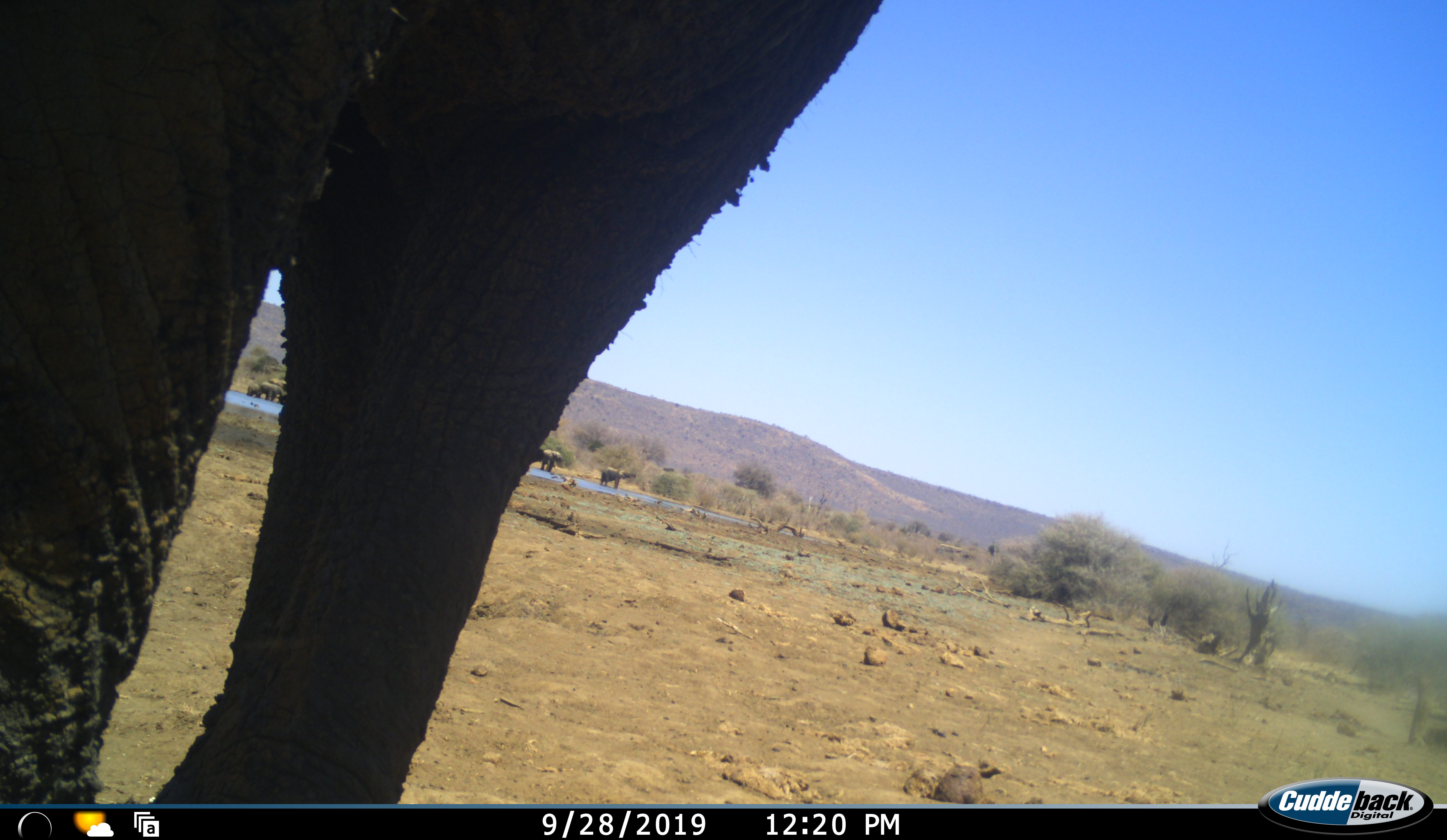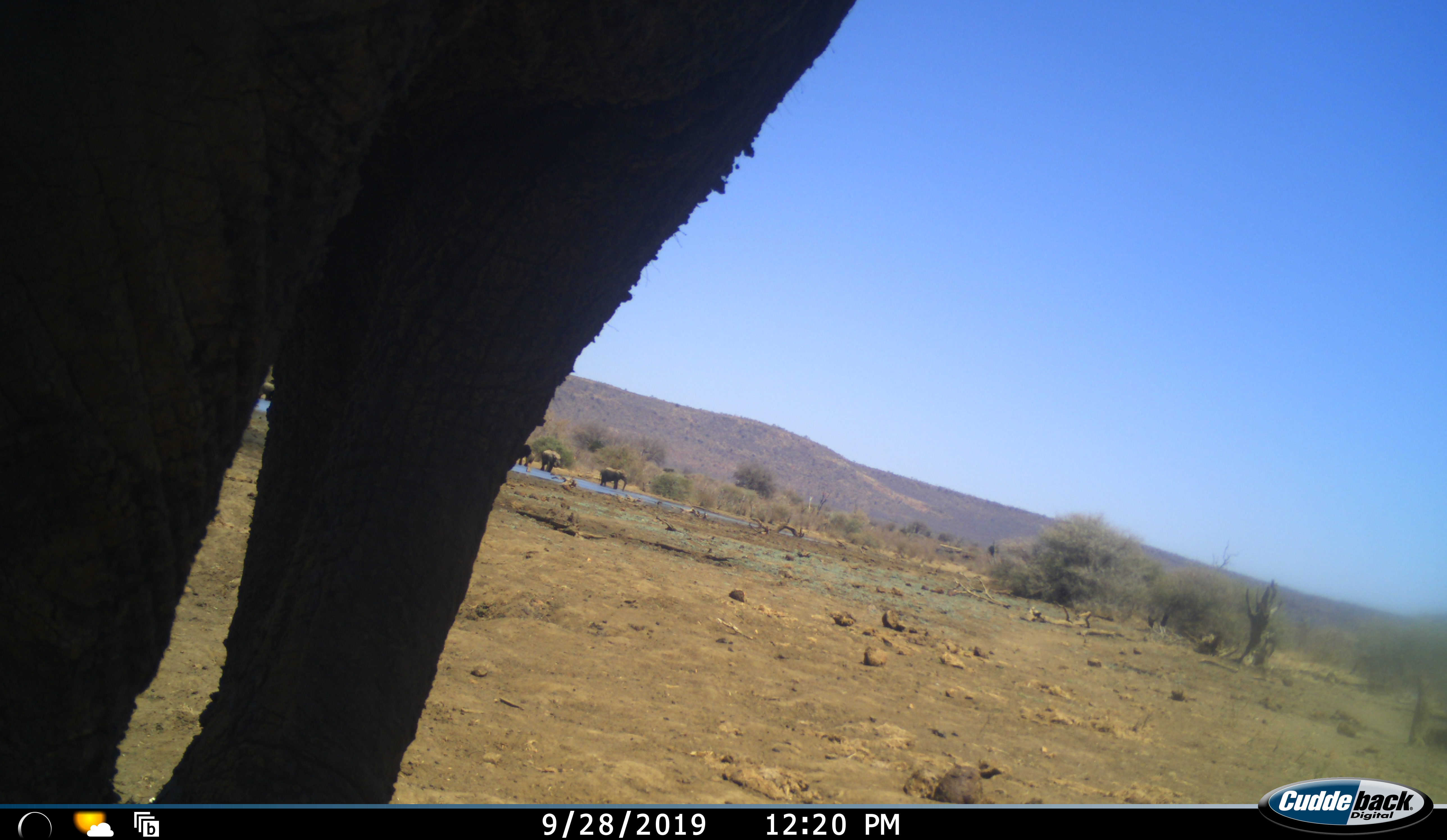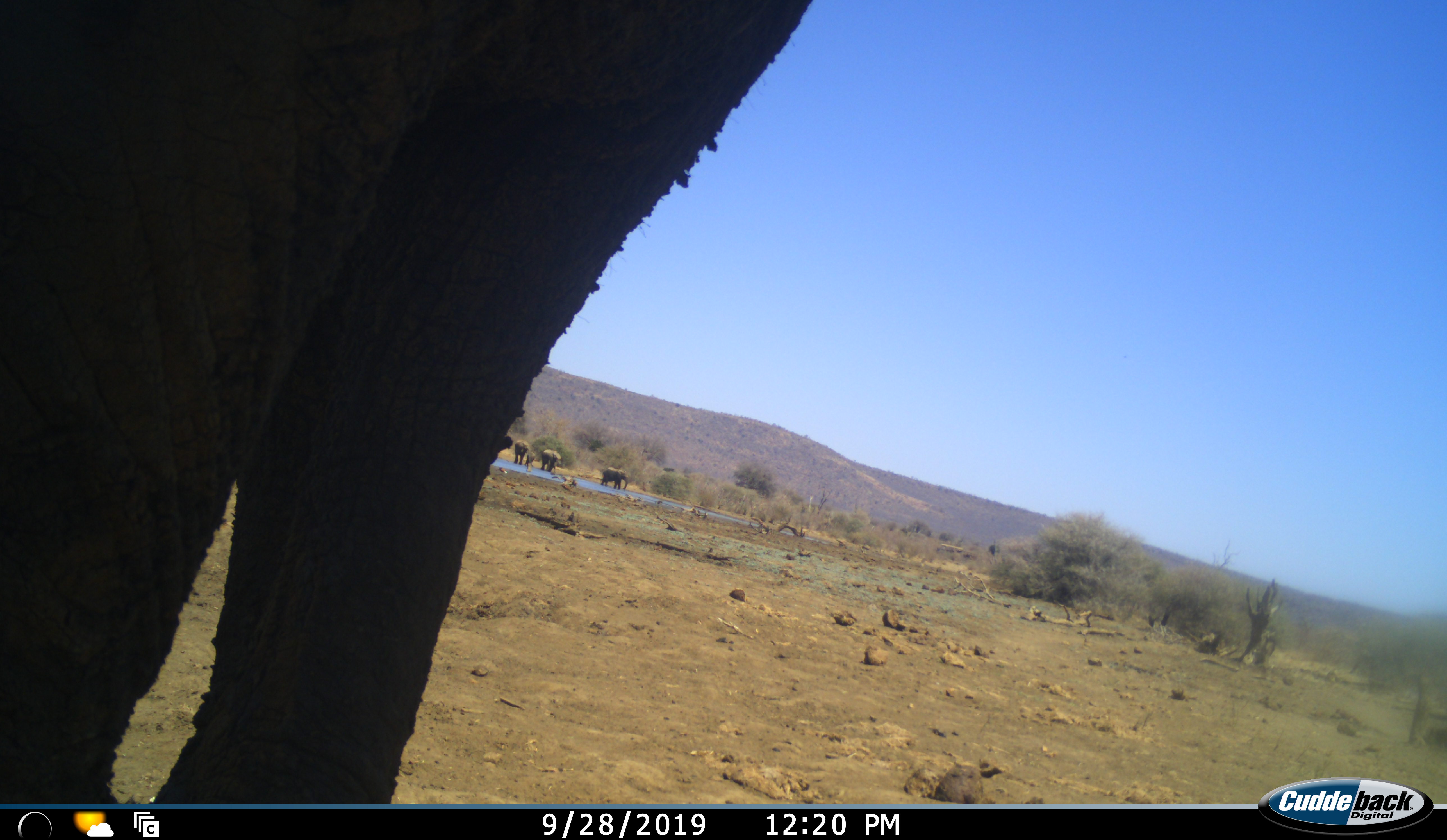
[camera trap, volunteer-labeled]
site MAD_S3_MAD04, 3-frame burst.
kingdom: Animalia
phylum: Chordata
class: Mammalia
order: Proboscidea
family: Elephantidae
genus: Loxodonta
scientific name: Loxodonta africana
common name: african bush elephant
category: elephant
Elephant (african bush elephant) (Loxodonta africana), count 4. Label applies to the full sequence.